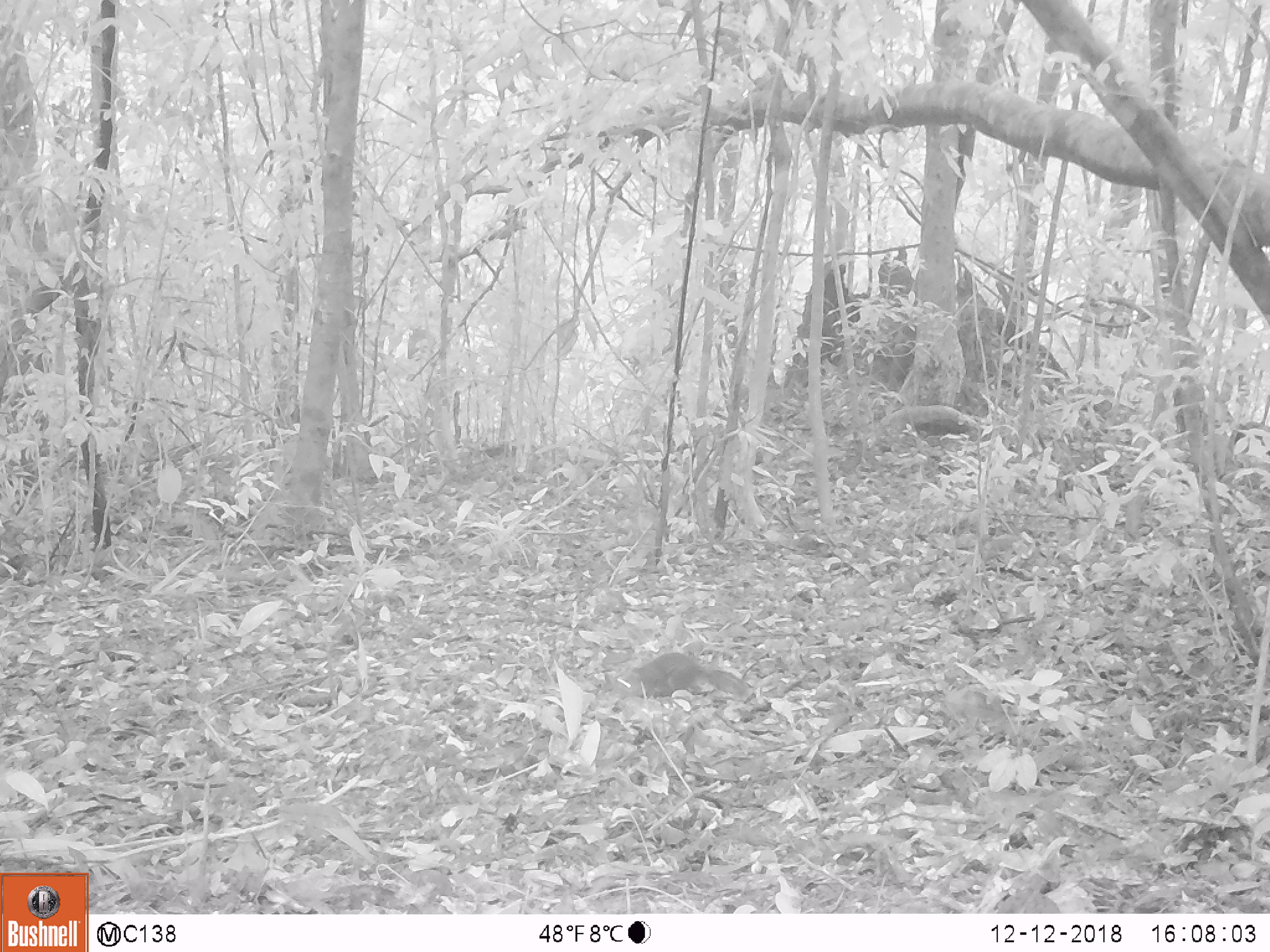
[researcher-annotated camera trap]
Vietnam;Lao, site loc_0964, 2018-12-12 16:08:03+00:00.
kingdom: Animalia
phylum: Chordata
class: Mammalia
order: Rodentia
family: Sciuridae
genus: Dremomys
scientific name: Dremomys rufigenis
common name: red-cheeked squirrel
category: red cheeked squirrel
Red cheeked squirrel (red-cheeked squirrel) (Dremomys rufigenis). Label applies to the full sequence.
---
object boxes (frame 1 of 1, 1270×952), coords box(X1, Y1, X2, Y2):
red cheeked squirrel: box(632, 651, 753, 703)